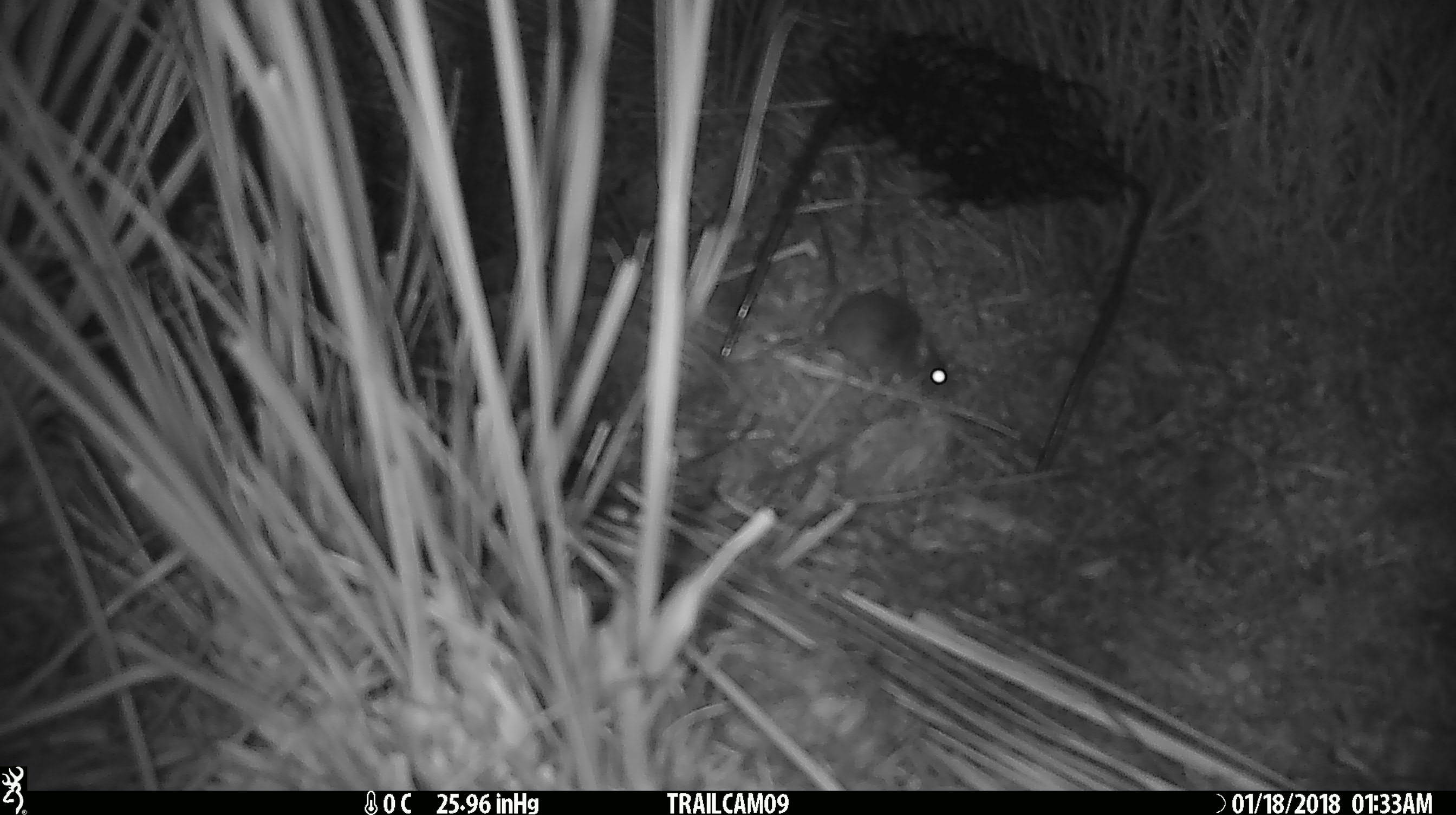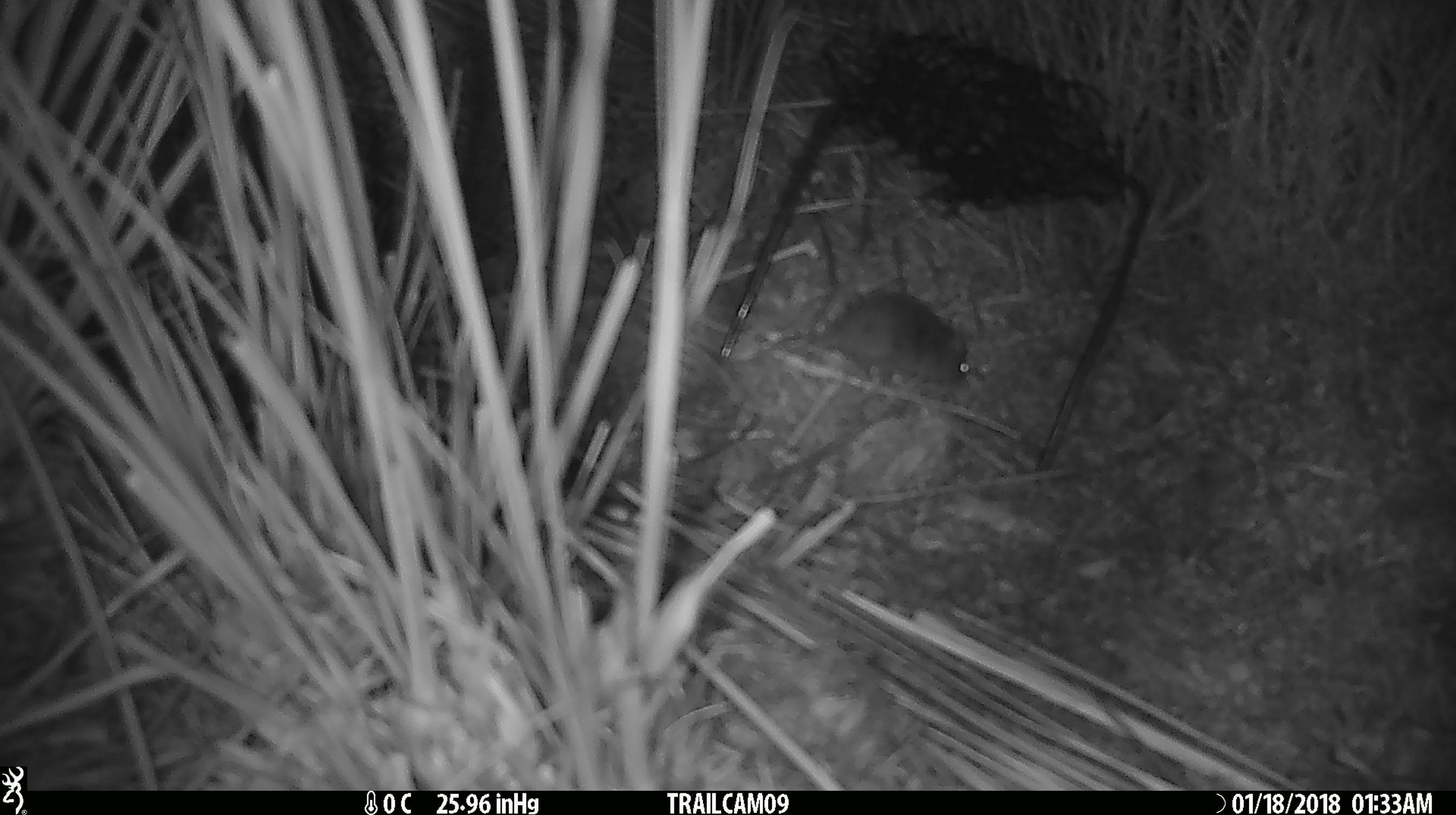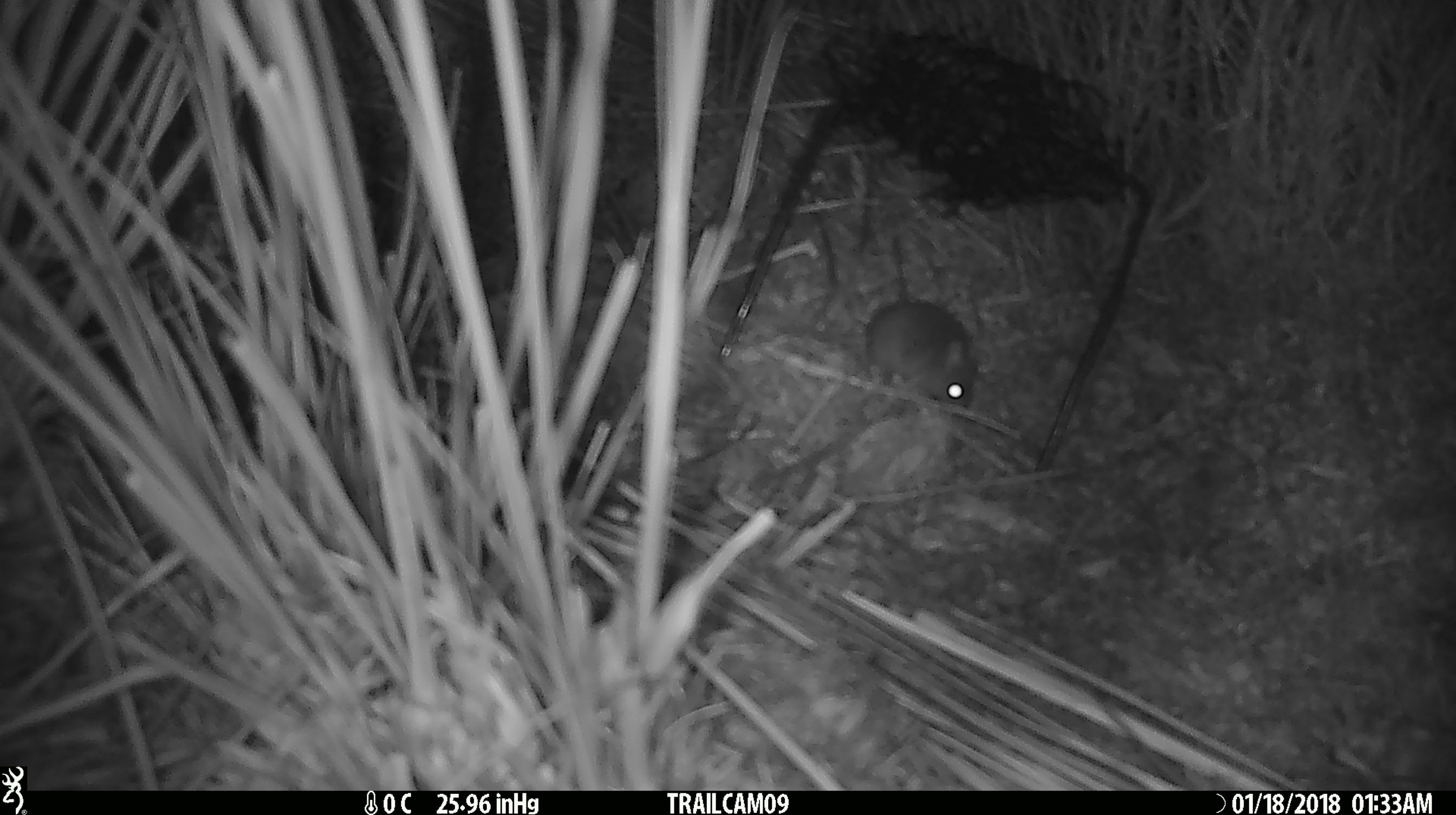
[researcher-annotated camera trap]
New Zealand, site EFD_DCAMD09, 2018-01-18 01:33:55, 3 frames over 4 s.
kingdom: Animalia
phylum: Chordata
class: Mammalia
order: Rodentia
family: Muridae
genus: Mus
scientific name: Mus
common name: mouse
Mouse (Mus).